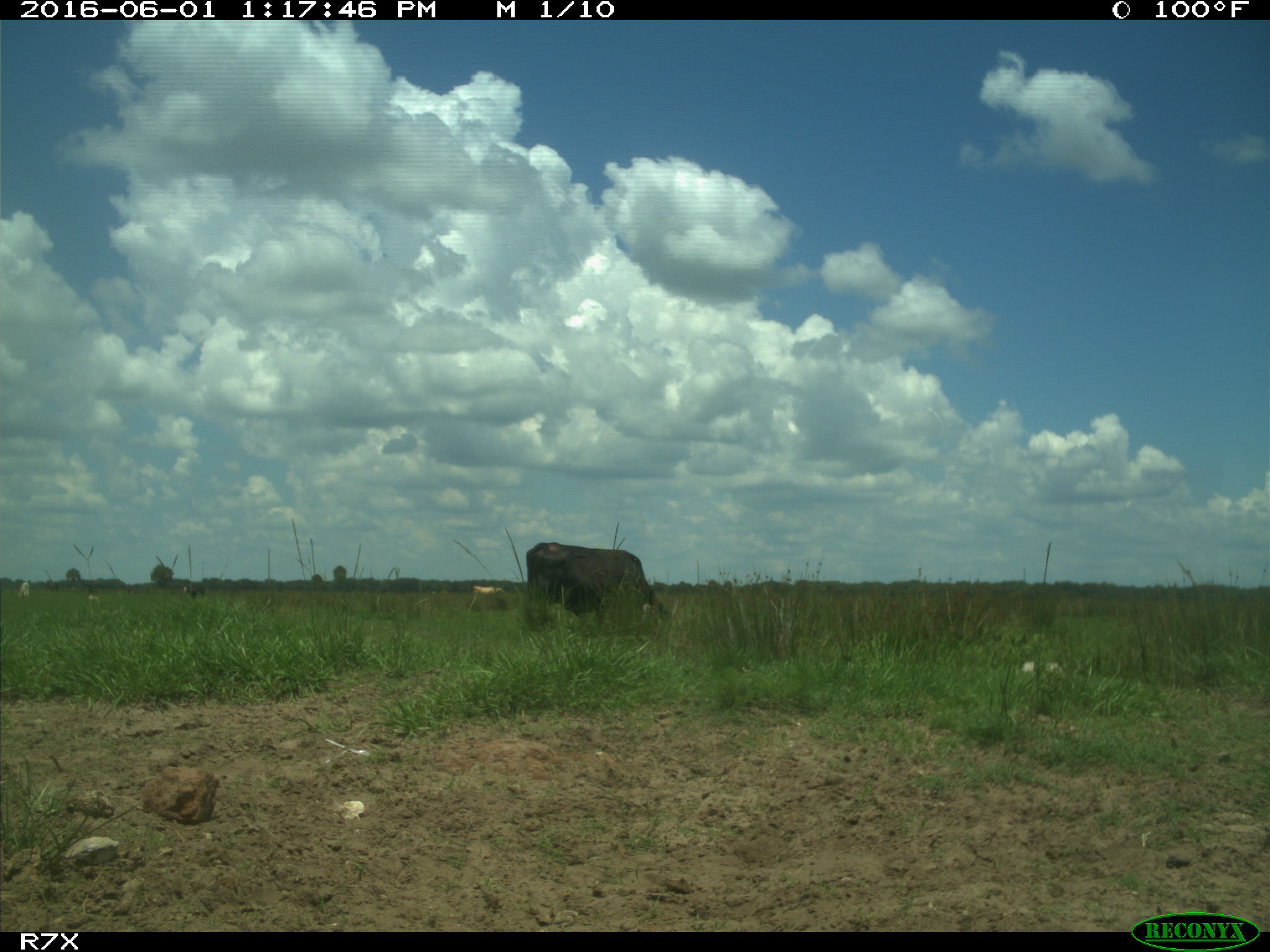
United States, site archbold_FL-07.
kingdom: Animalia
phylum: Chordata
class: Mammalia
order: Artiodactyla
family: Bovidae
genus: Bos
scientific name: Bos taurus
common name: domestic cow